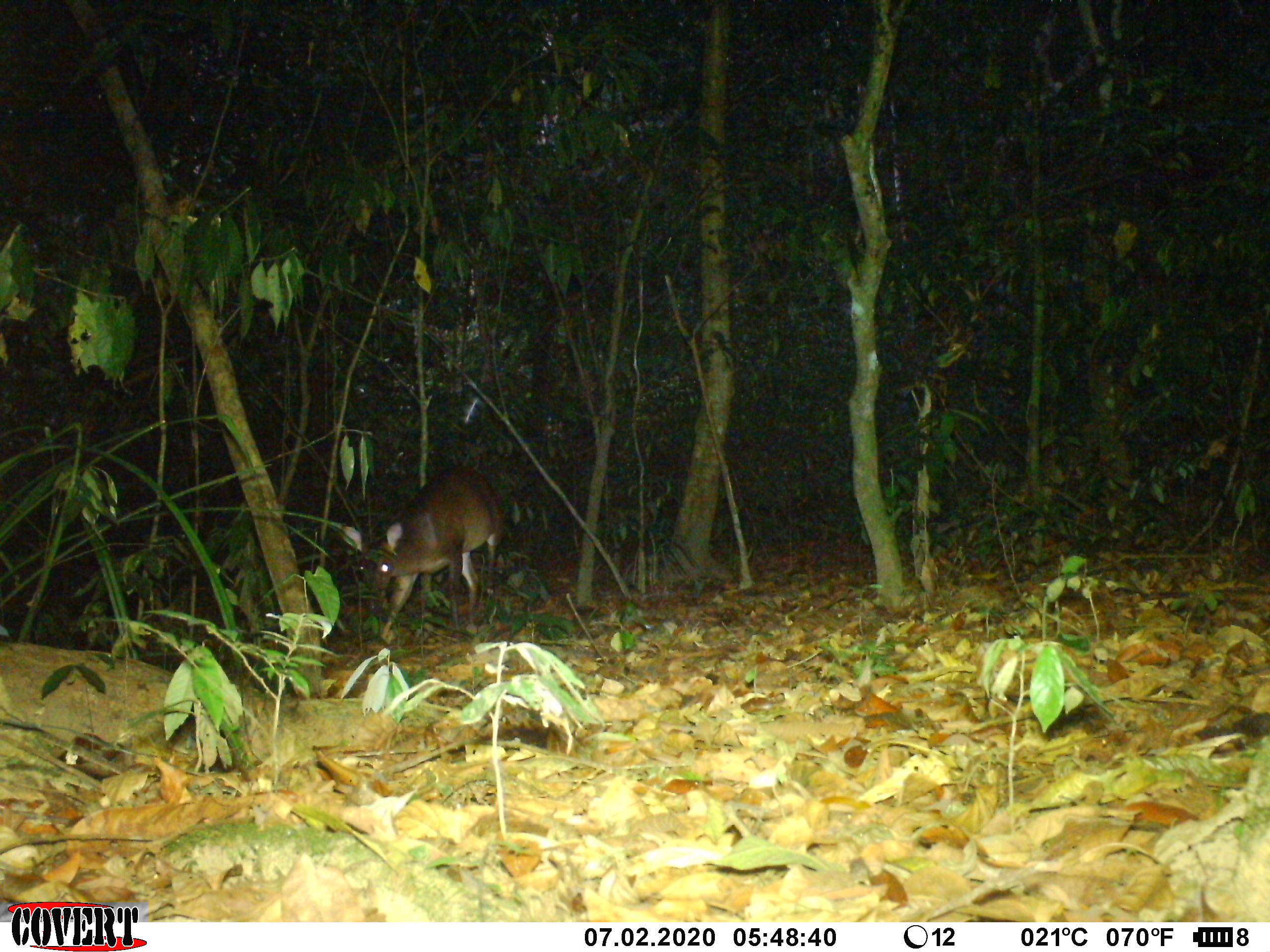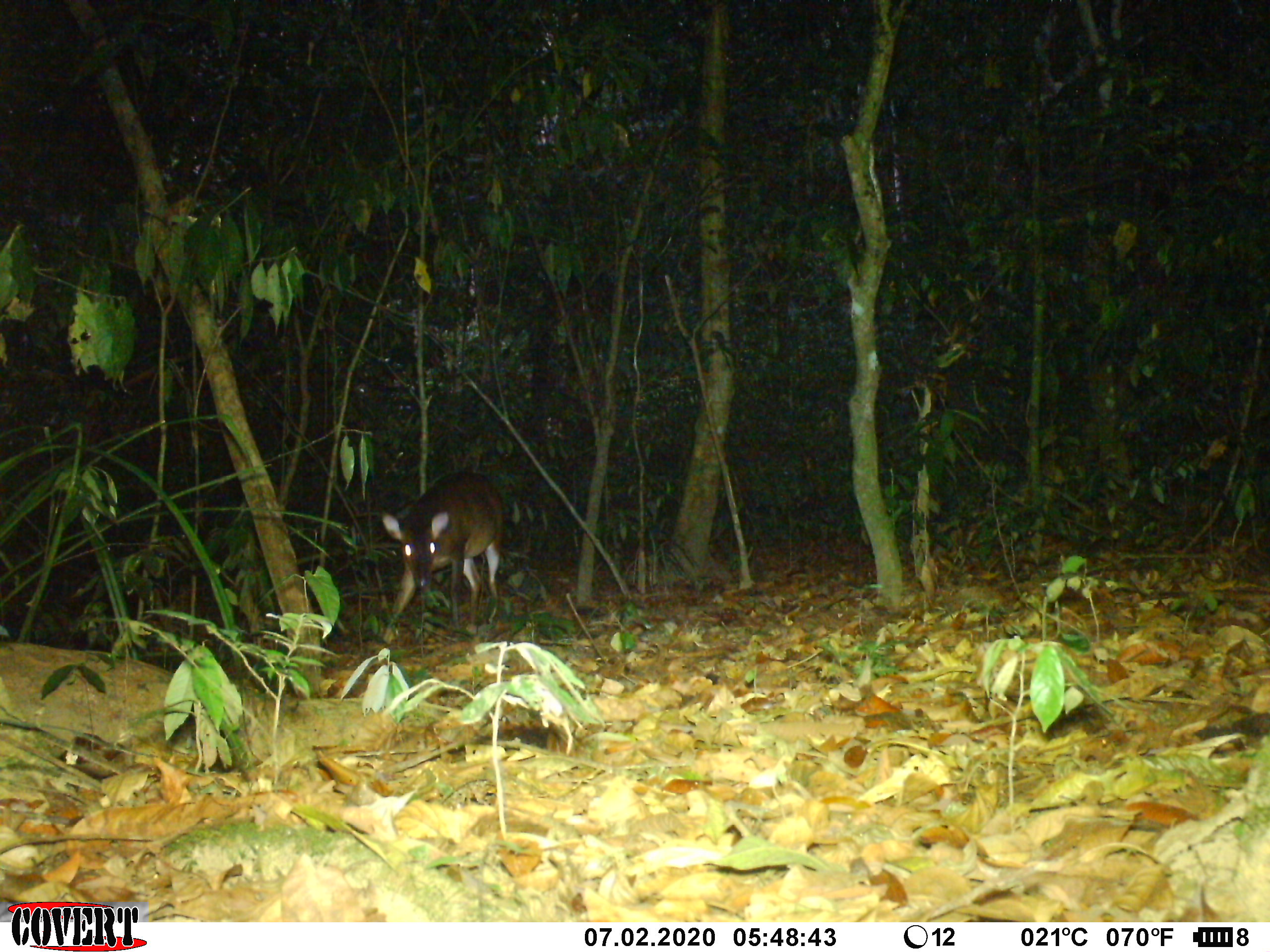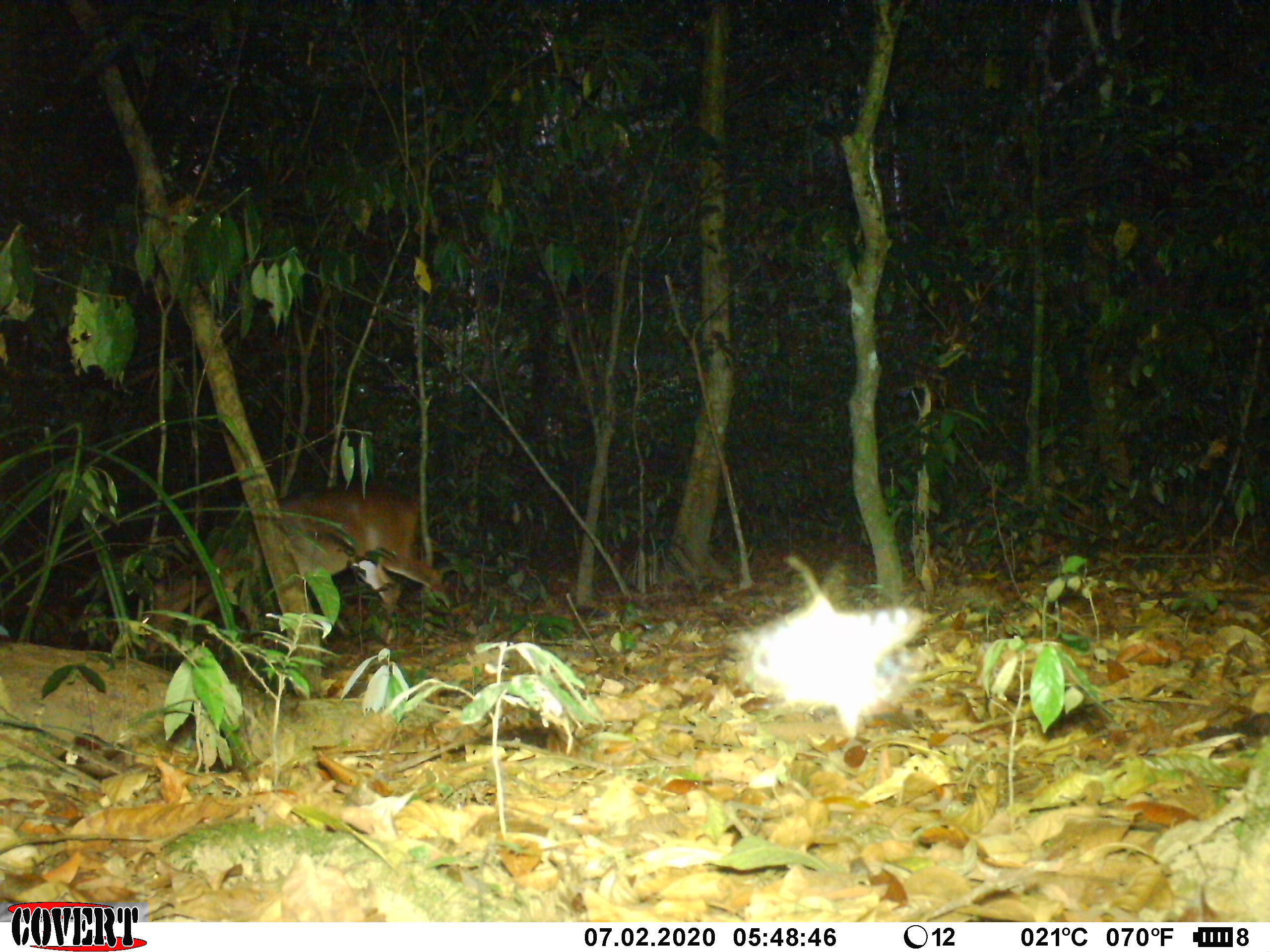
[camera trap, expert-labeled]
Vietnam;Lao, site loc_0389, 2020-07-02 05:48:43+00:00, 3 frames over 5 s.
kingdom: Animalia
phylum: Chordata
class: Mammalia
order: Artiodactyla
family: Cervidae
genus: Muntiacus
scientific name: Muntiacus vuquangensis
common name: large-antlered muntjac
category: large antlered muntjac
Large antlered muntjac (large-antlered muntjac) (Muntiacus vuquangensis). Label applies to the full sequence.